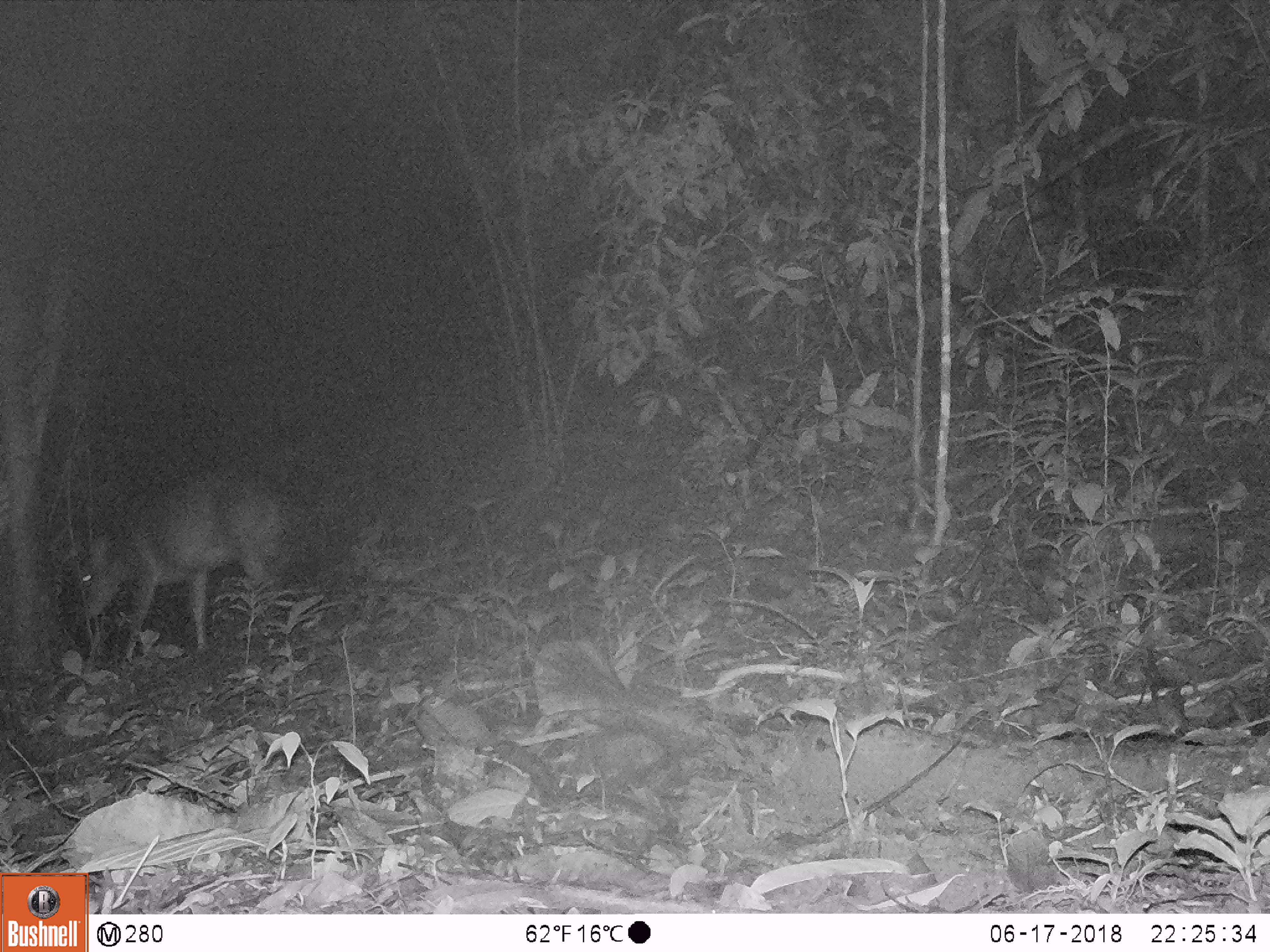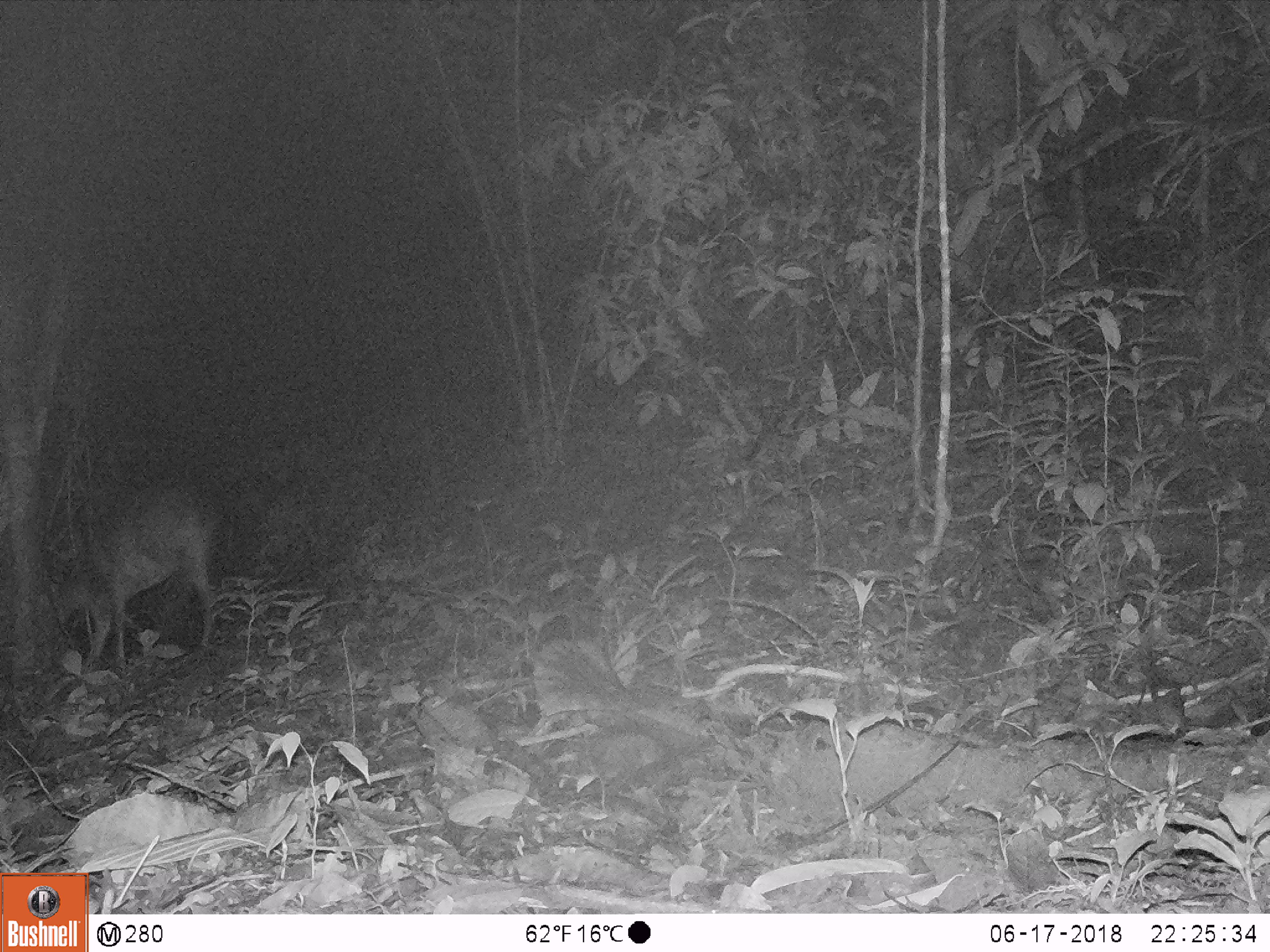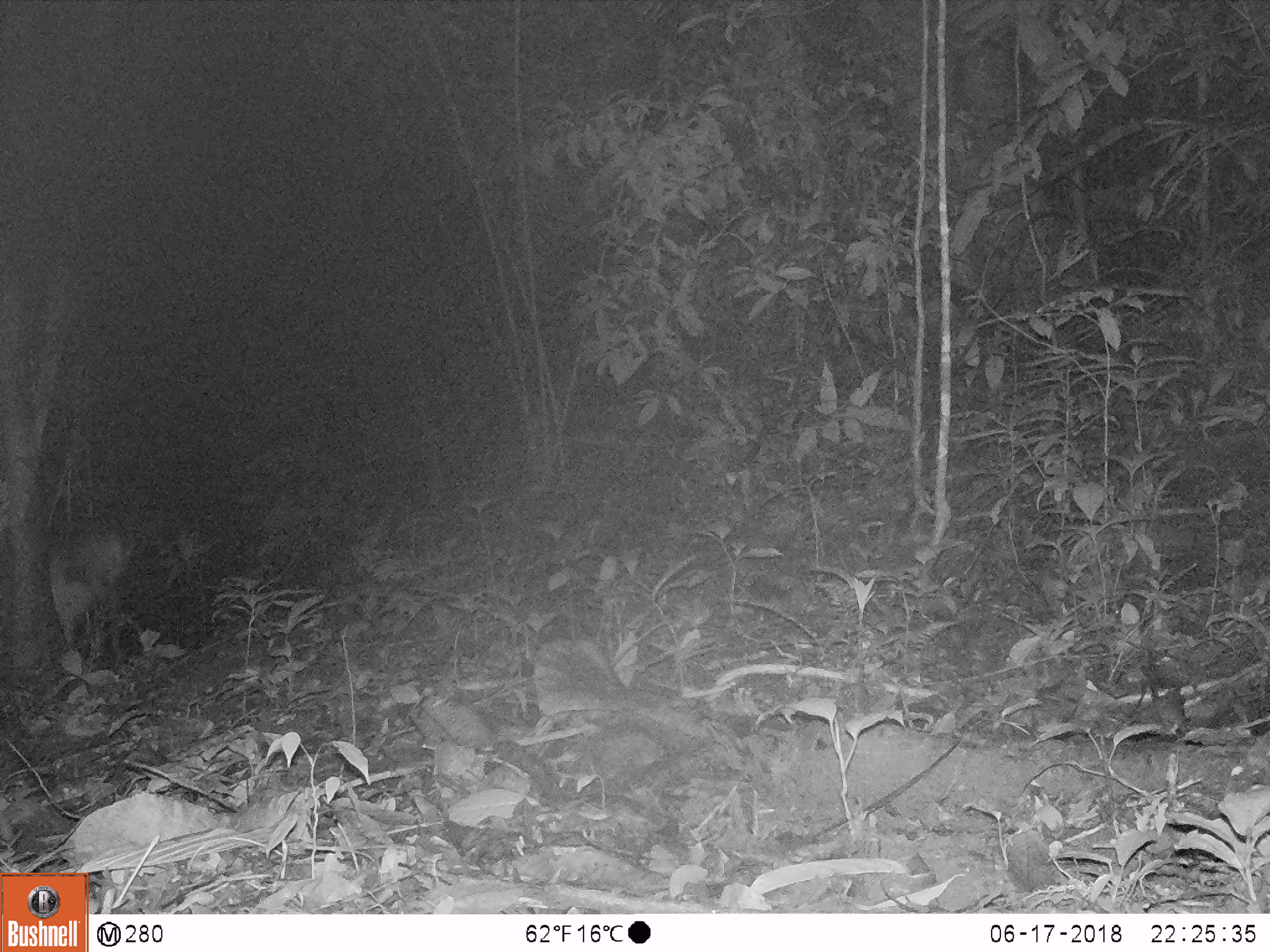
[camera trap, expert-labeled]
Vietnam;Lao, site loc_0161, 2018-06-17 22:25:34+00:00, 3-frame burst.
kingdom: Animalia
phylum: Chordata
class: Mammalia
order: Artiodactyla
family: Cervidae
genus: Muntiacus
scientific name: Muntiacus vuquangensis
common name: large-antlered muntjac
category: large antlered muntjac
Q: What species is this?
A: Large antlered muntjac (large-antlered muntjac) (Muntiacus vuquangensis).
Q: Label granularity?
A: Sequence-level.